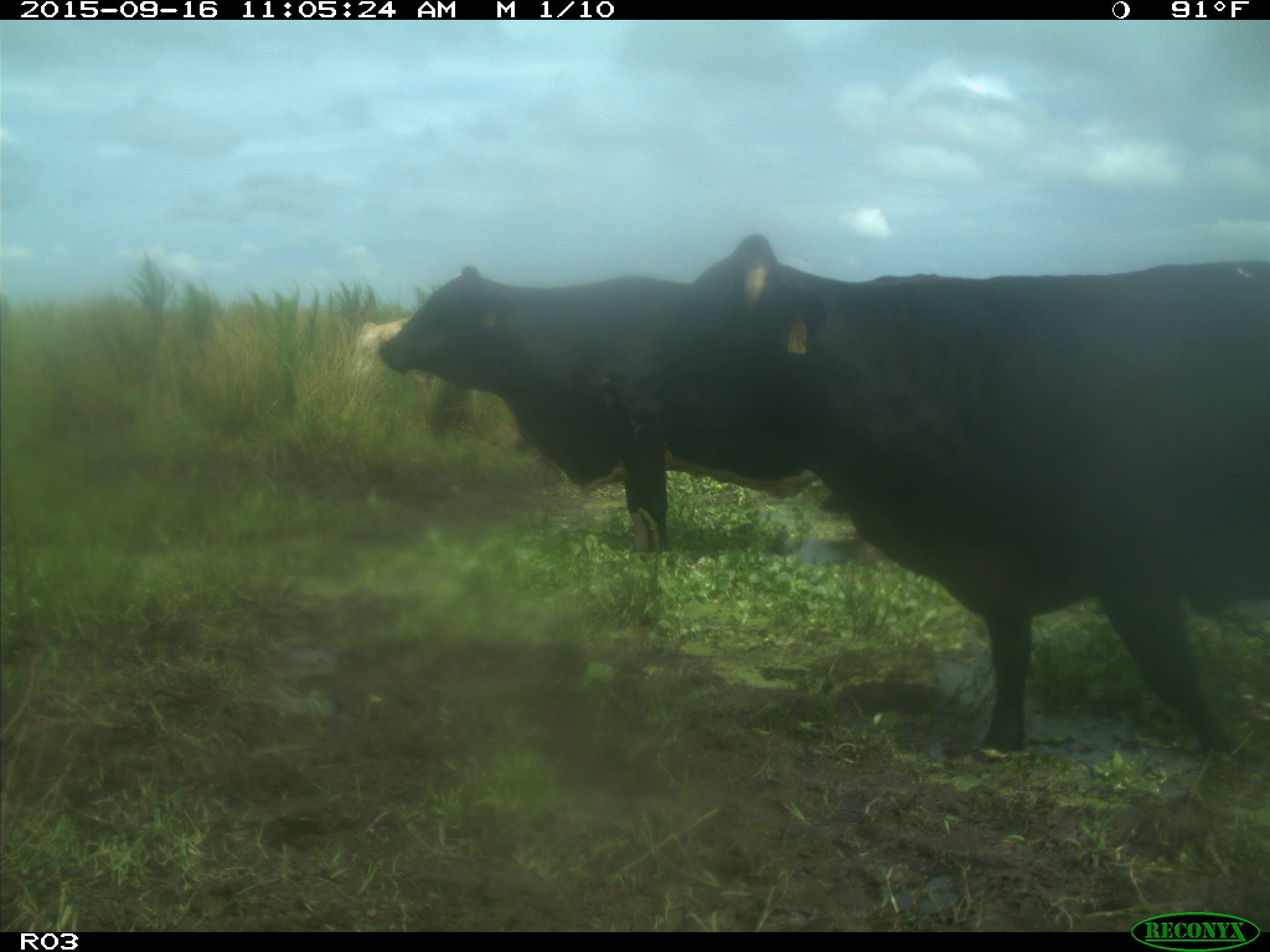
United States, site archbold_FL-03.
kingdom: Animalia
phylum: Chordata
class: Mammalia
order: Artiodactyla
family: Bovidae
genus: Bos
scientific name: Bos taurus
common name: domestic cow